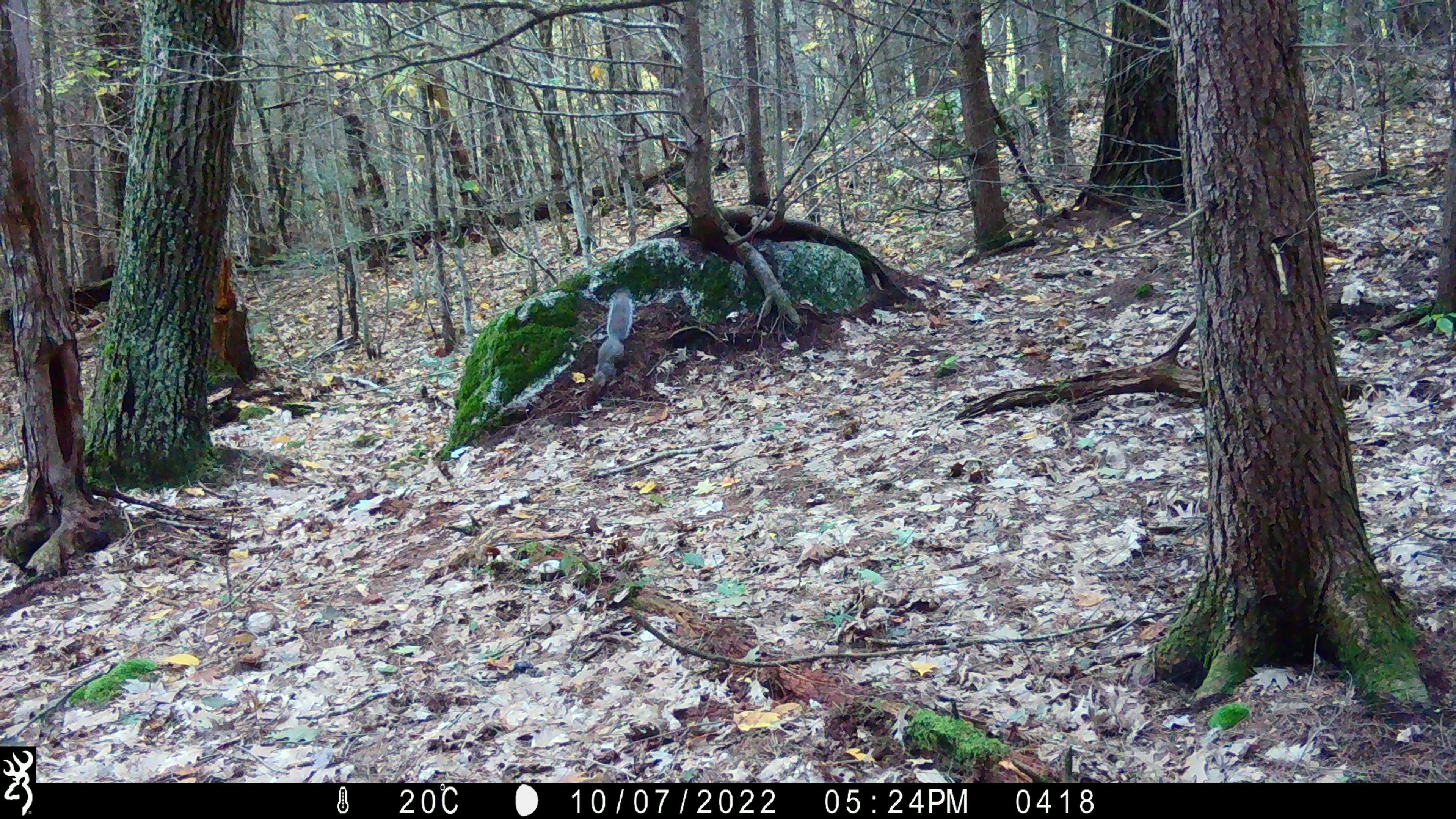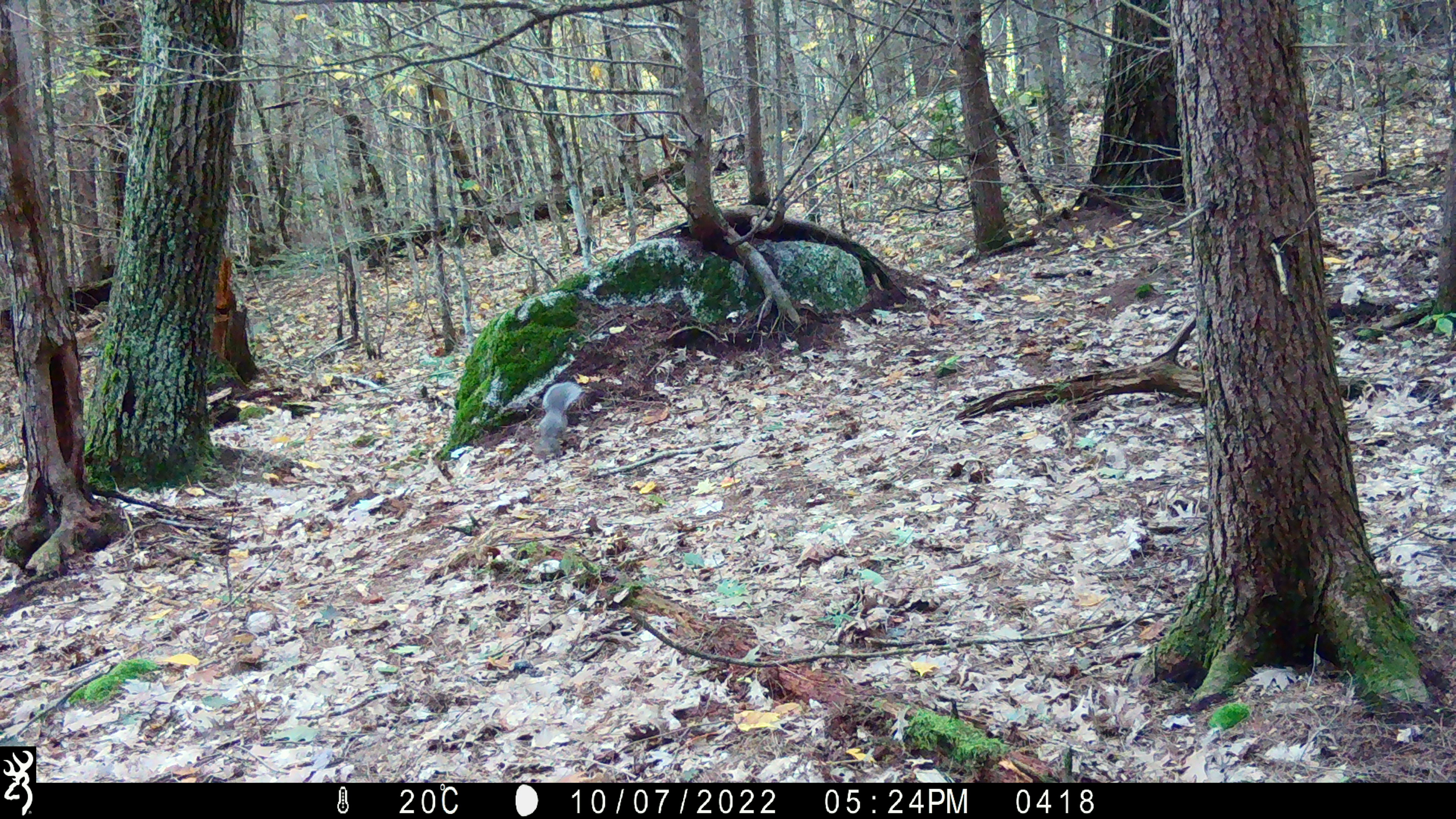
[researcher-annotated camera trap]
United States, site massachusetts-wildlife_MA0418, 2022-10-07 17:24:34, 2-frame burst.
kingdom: Animalia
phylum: Chordata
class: Mammalia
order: Rodentia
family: Sciuridae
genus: Sciurus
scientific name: Sciurus carolinensis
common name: gray squirrel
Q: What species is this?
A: Gray squirrel (Sciurus carolinensis).